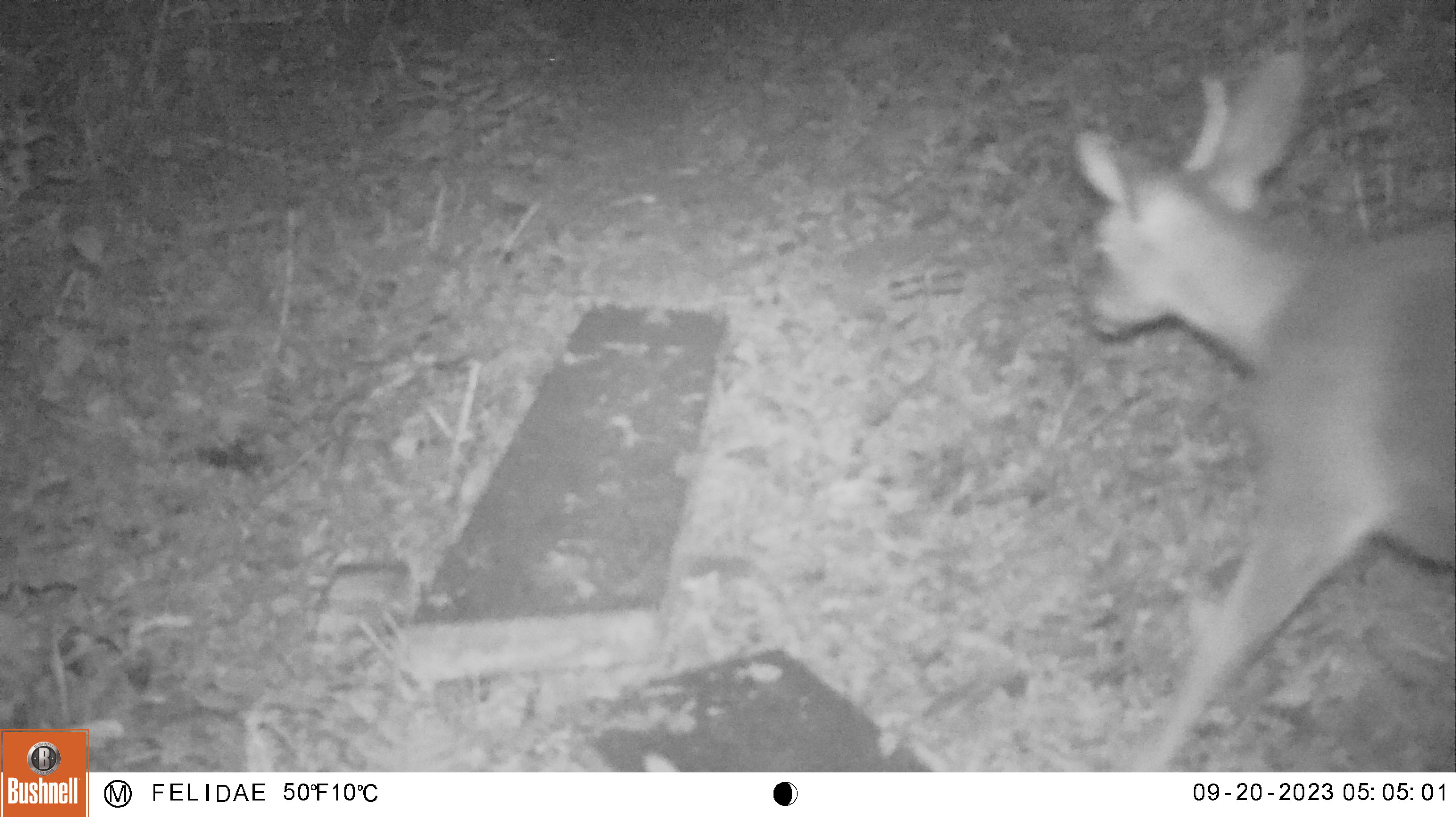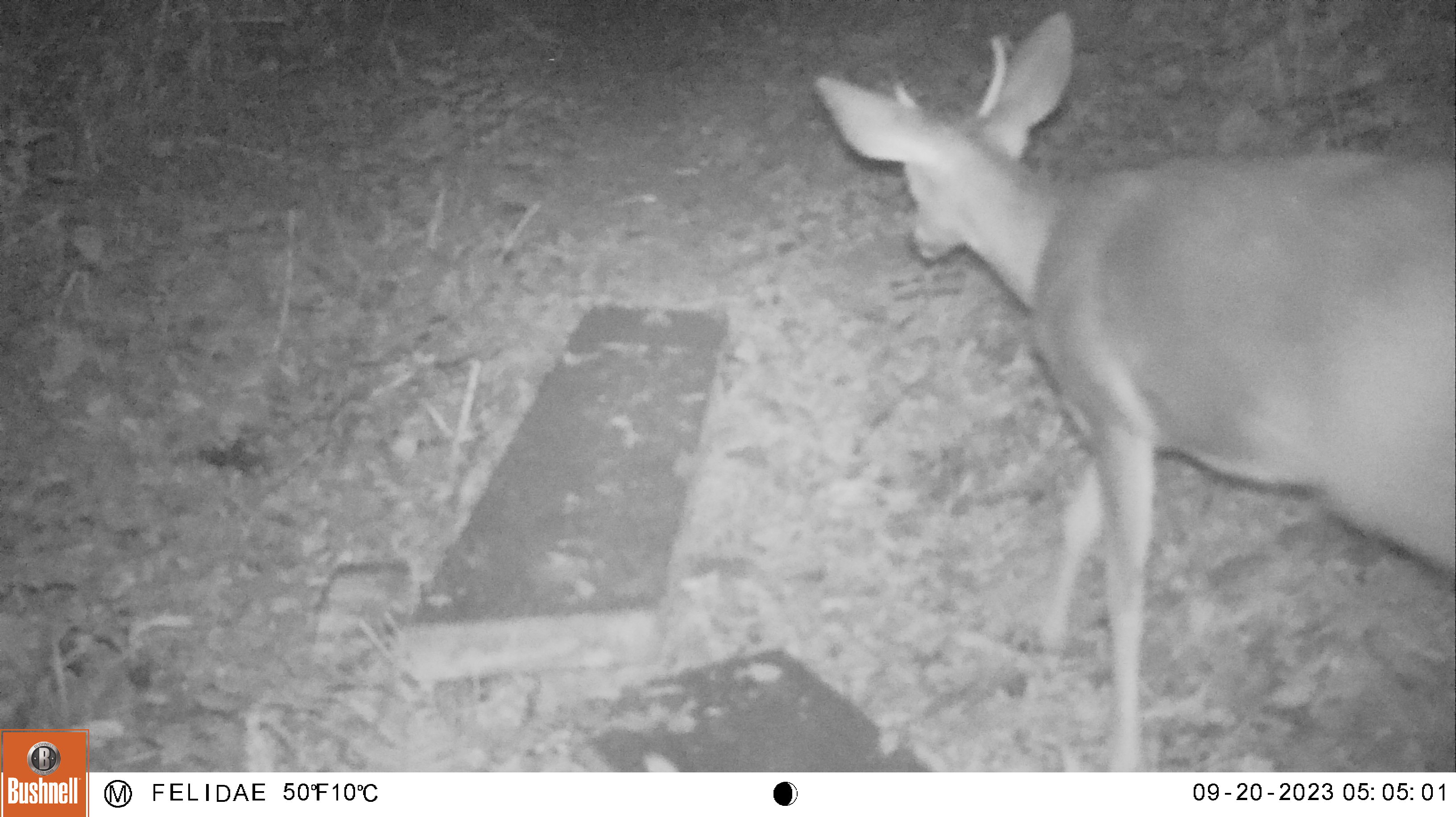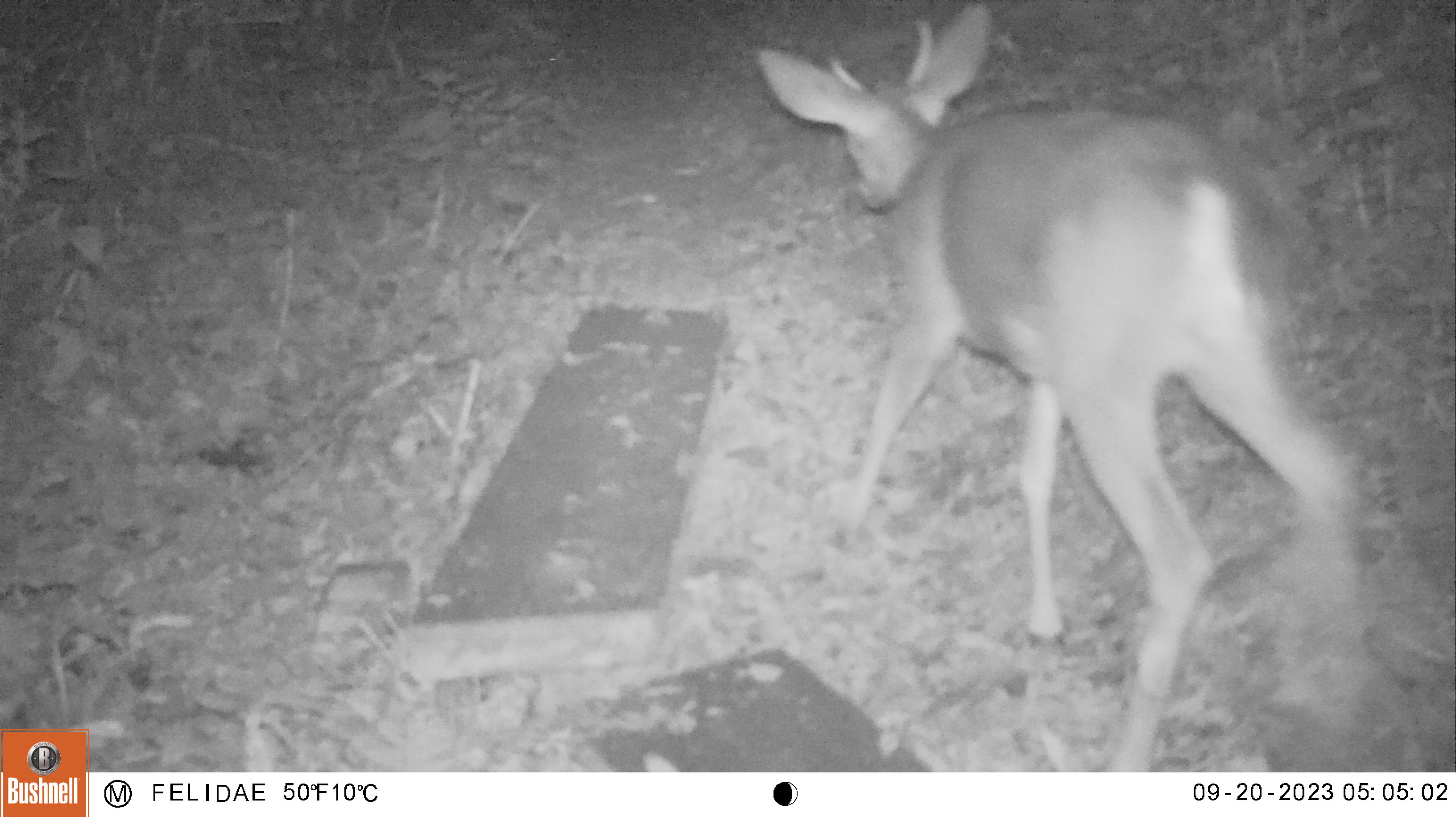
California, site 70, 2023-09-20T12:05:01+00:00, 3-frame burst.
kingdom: Animalia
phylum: Chordata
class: Mammalia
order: Artiodactyla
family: Cervidae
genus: Odocoileus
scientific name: Odocoileus hemionus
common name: mule deer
Mule deer (Odocoileus hemionus).